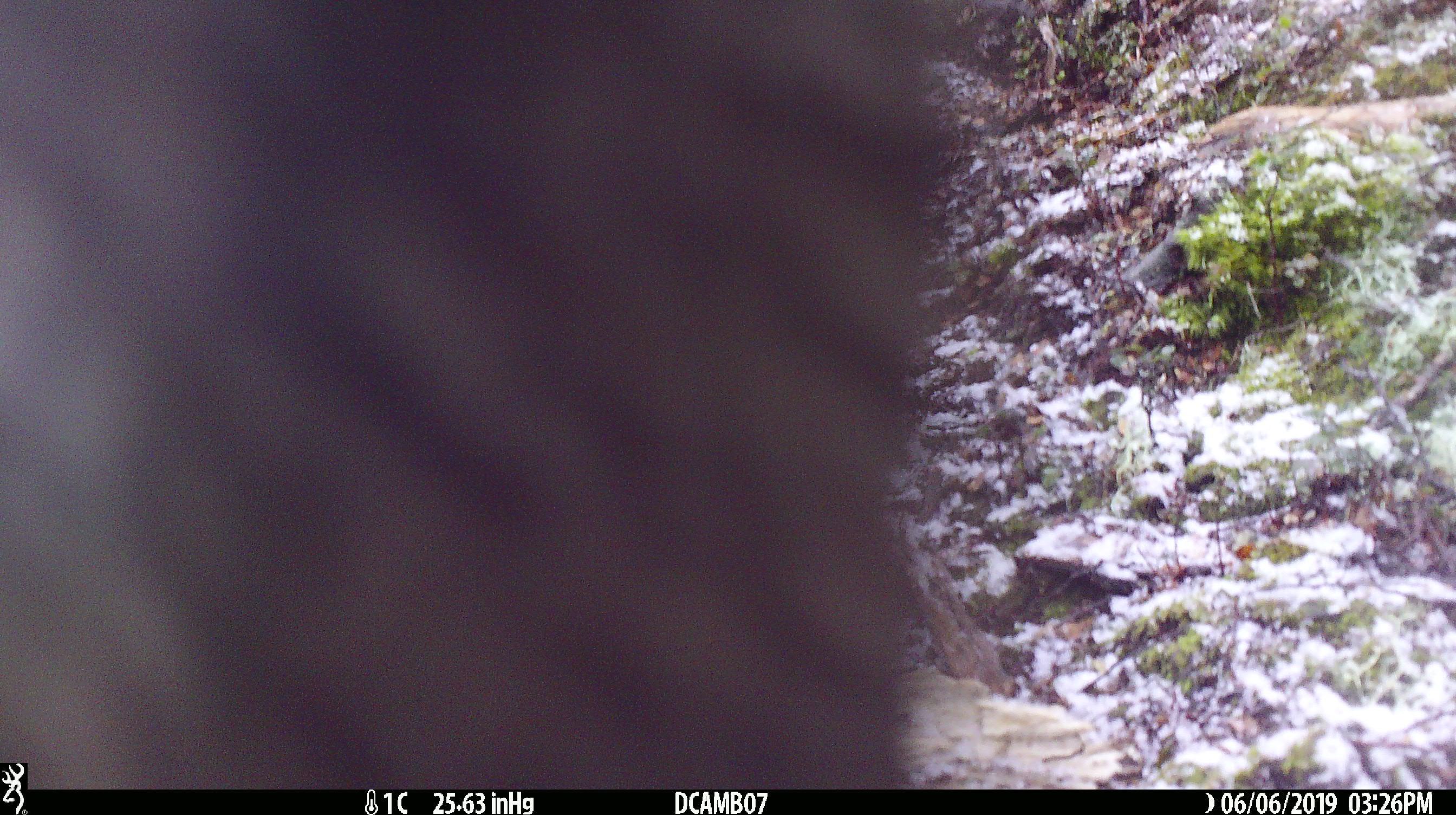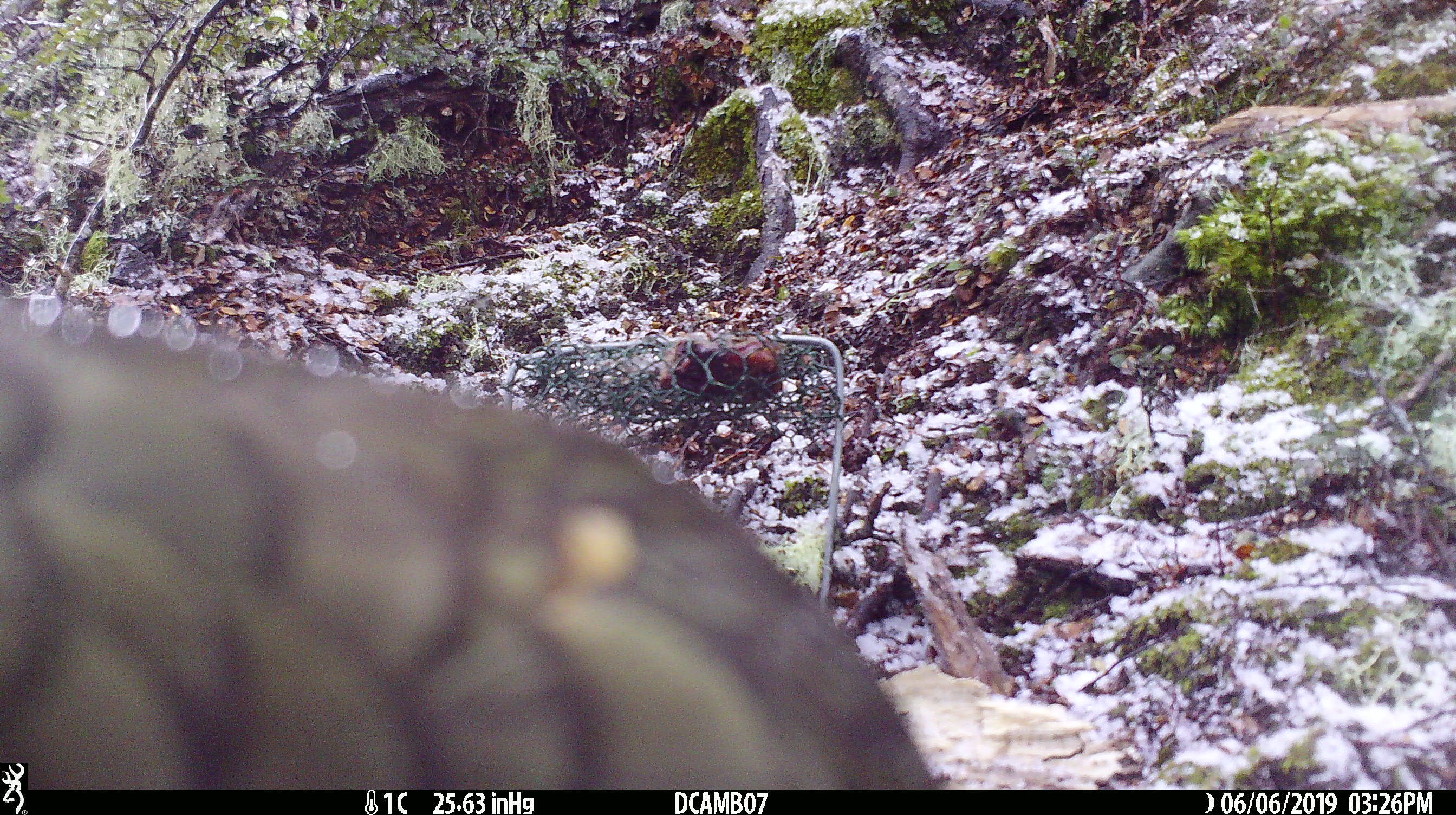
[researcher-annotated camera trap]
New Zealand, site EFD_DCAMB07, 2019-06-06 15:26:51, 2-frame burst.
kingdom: Animalia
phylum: Chordata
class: Aves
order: Psittaciformes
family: Strigopidae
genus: Nestor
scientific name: Nestor notabilis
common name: kea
Kea (Nestor notabilis).